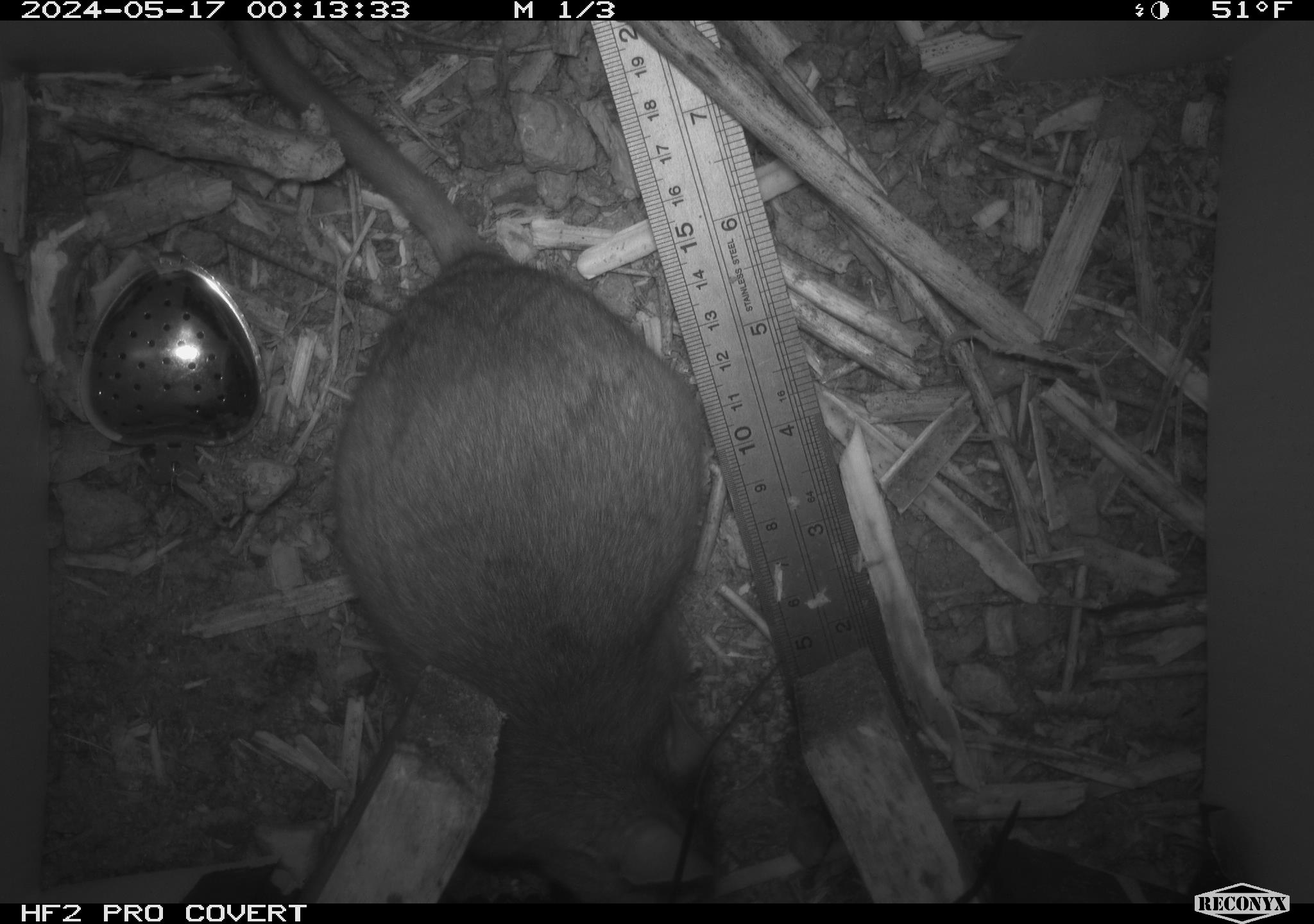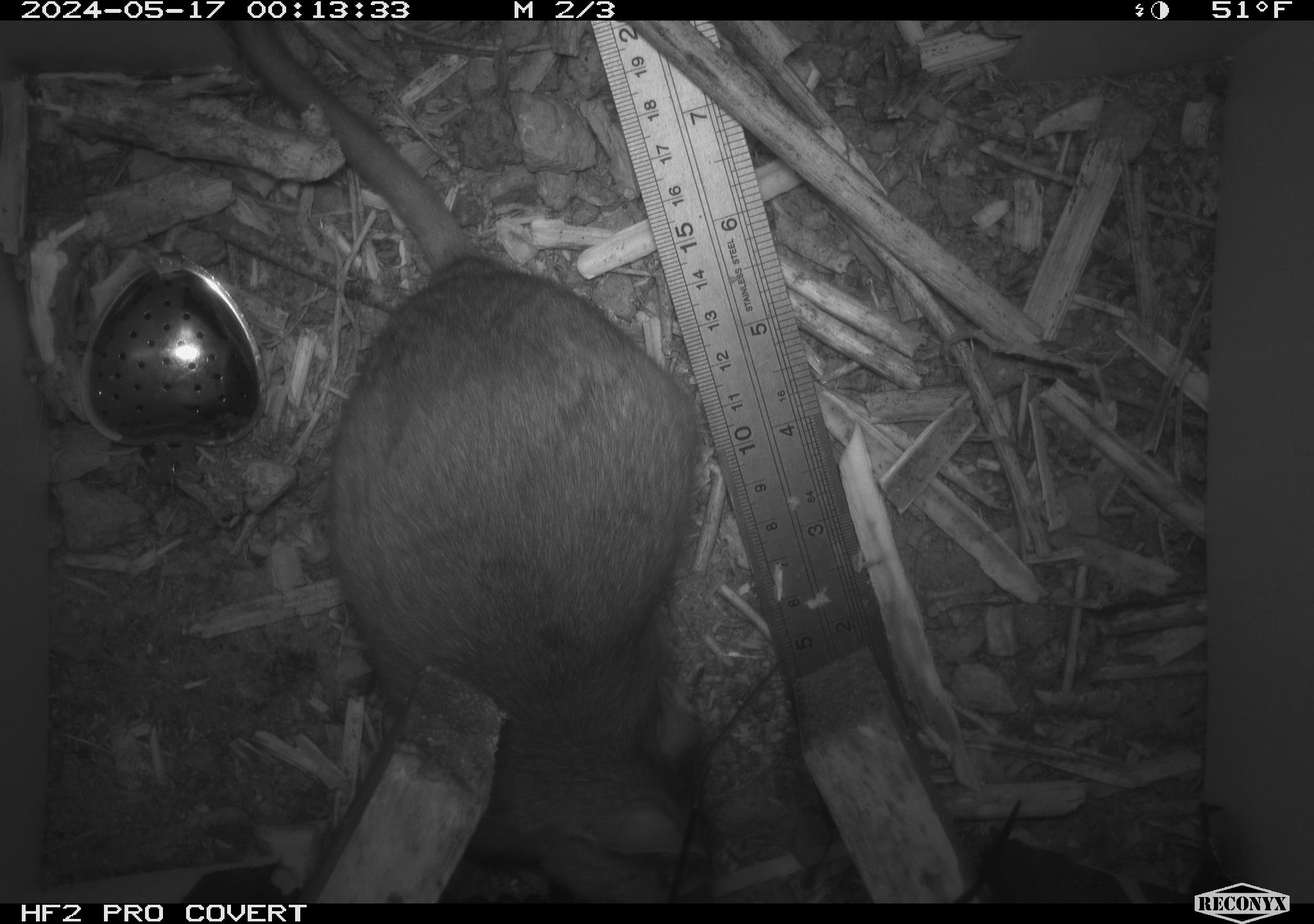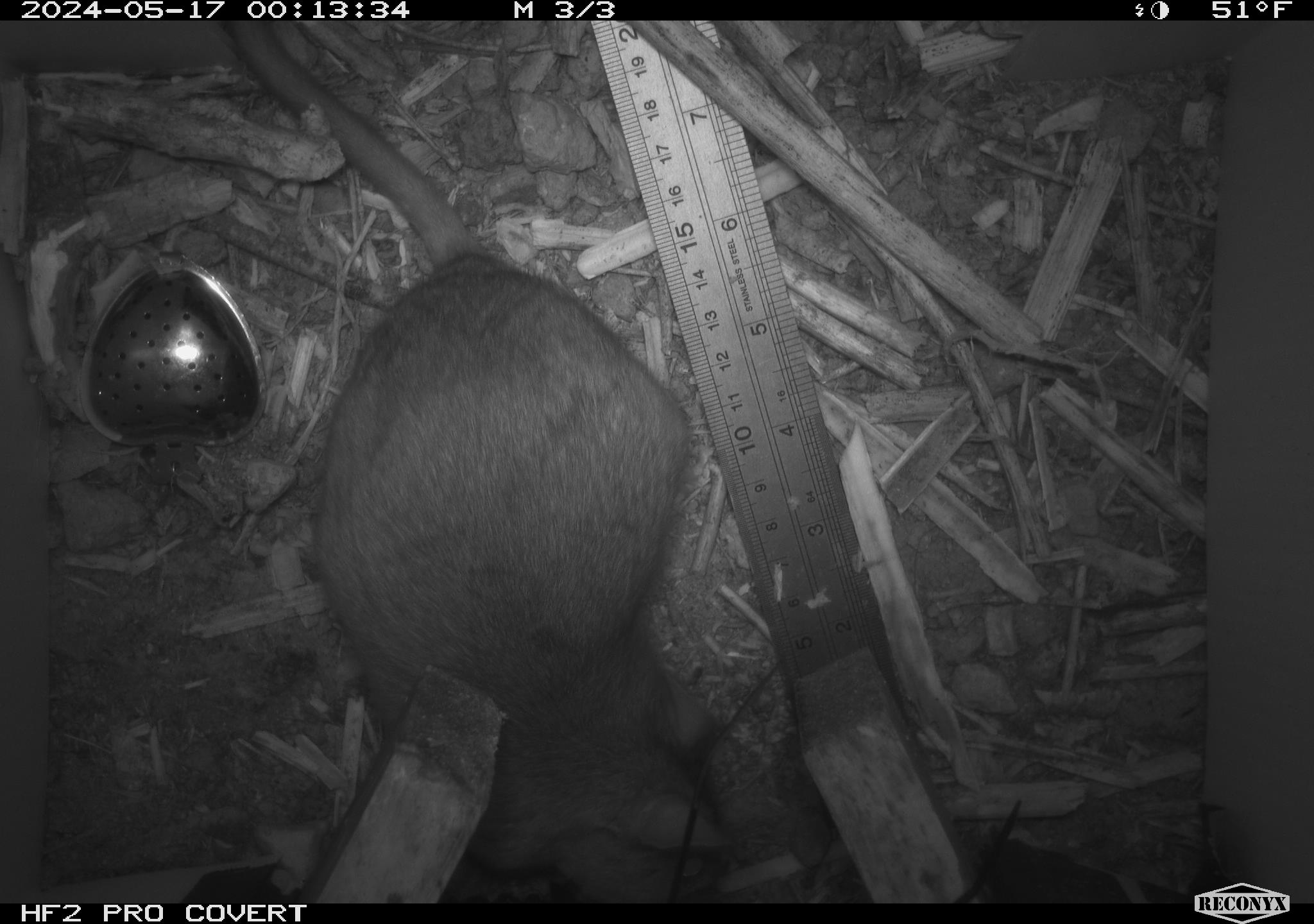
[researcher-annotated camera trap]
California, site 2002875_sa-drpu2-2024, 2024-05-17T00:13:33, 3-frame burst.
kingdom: Animalia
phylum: Chordata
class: Mammalia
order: Rodentia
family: Cricetidae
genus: Neotoma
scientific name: Neotoma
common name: pack rat or woodrat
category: neotoma species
Neotoma species (pack rat or woodrat) (Neotoma).